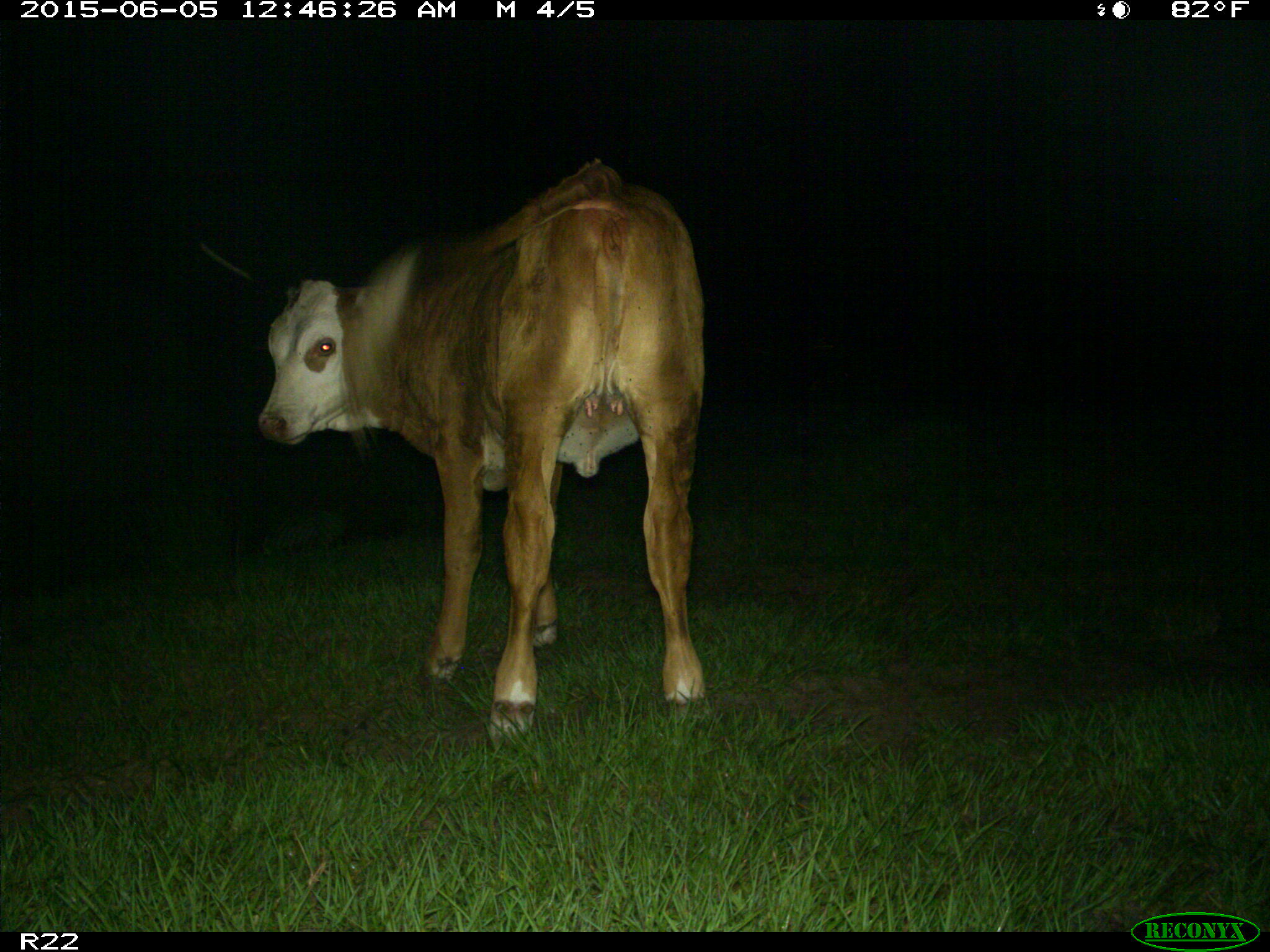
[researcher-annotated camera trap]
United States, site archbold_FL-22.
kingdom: Animalia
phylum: Chordata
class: Mammalia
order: Artiodactyla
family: Bovidae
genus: Bos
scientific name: Bos taurus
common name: domestic cow